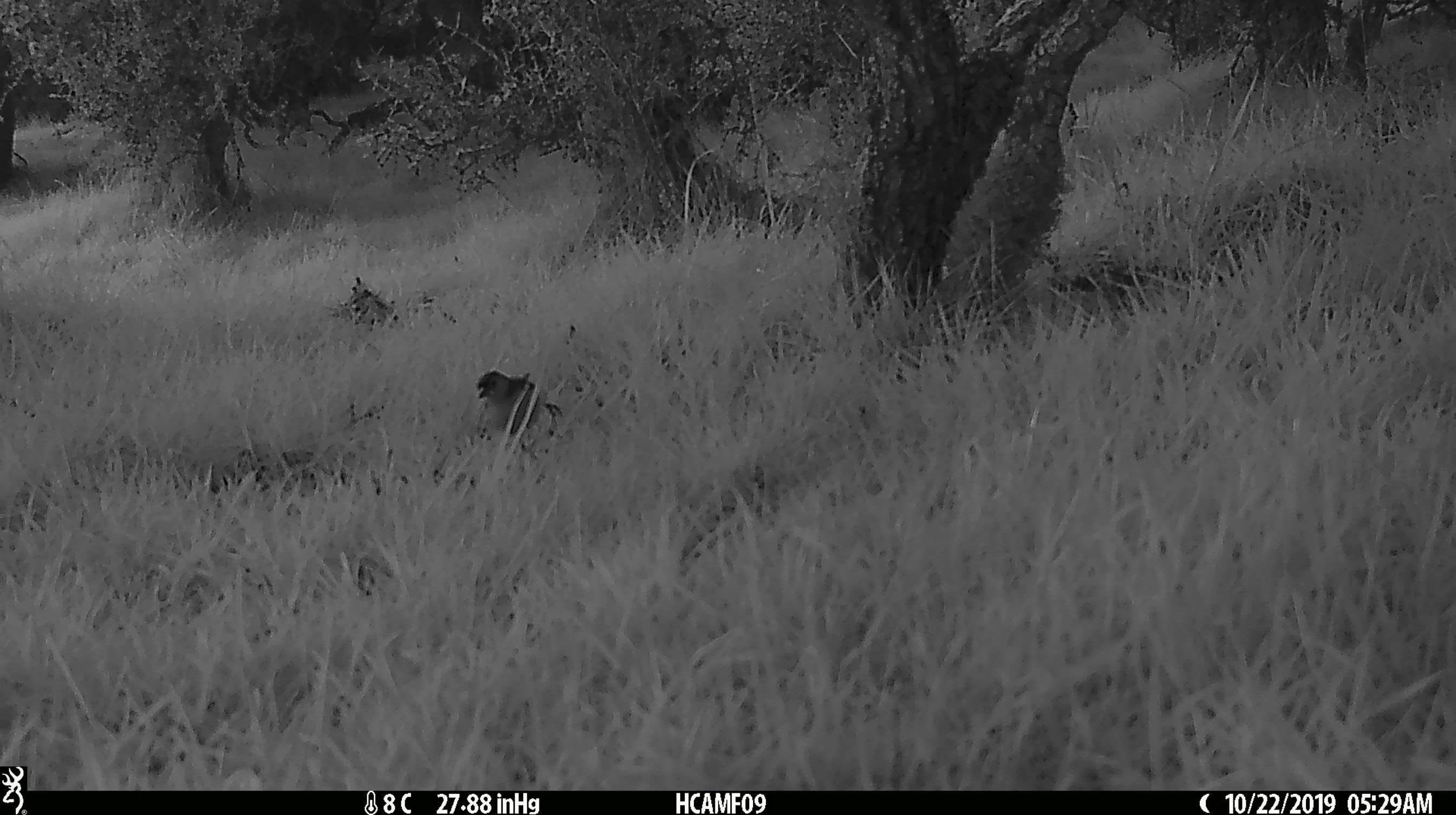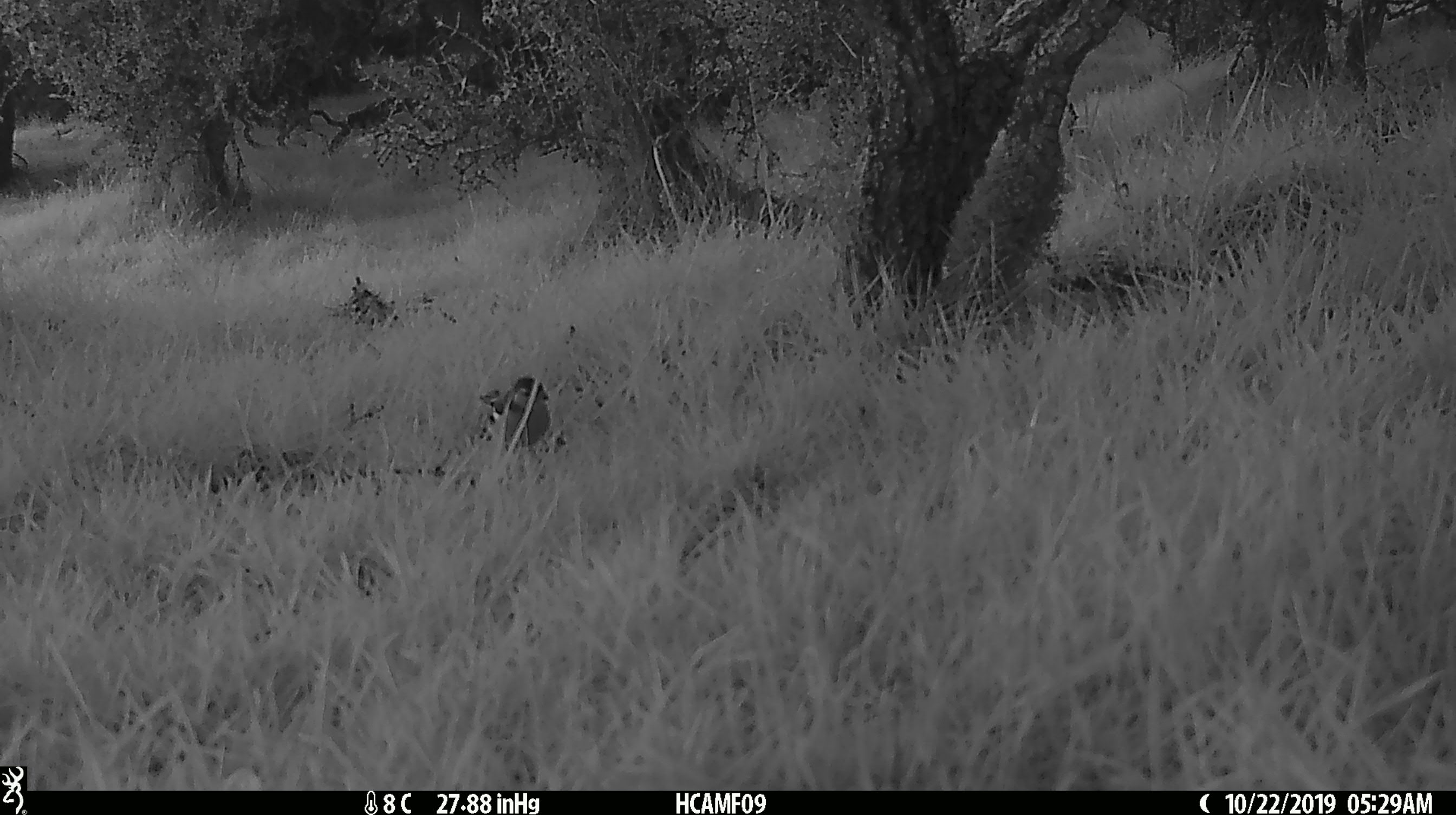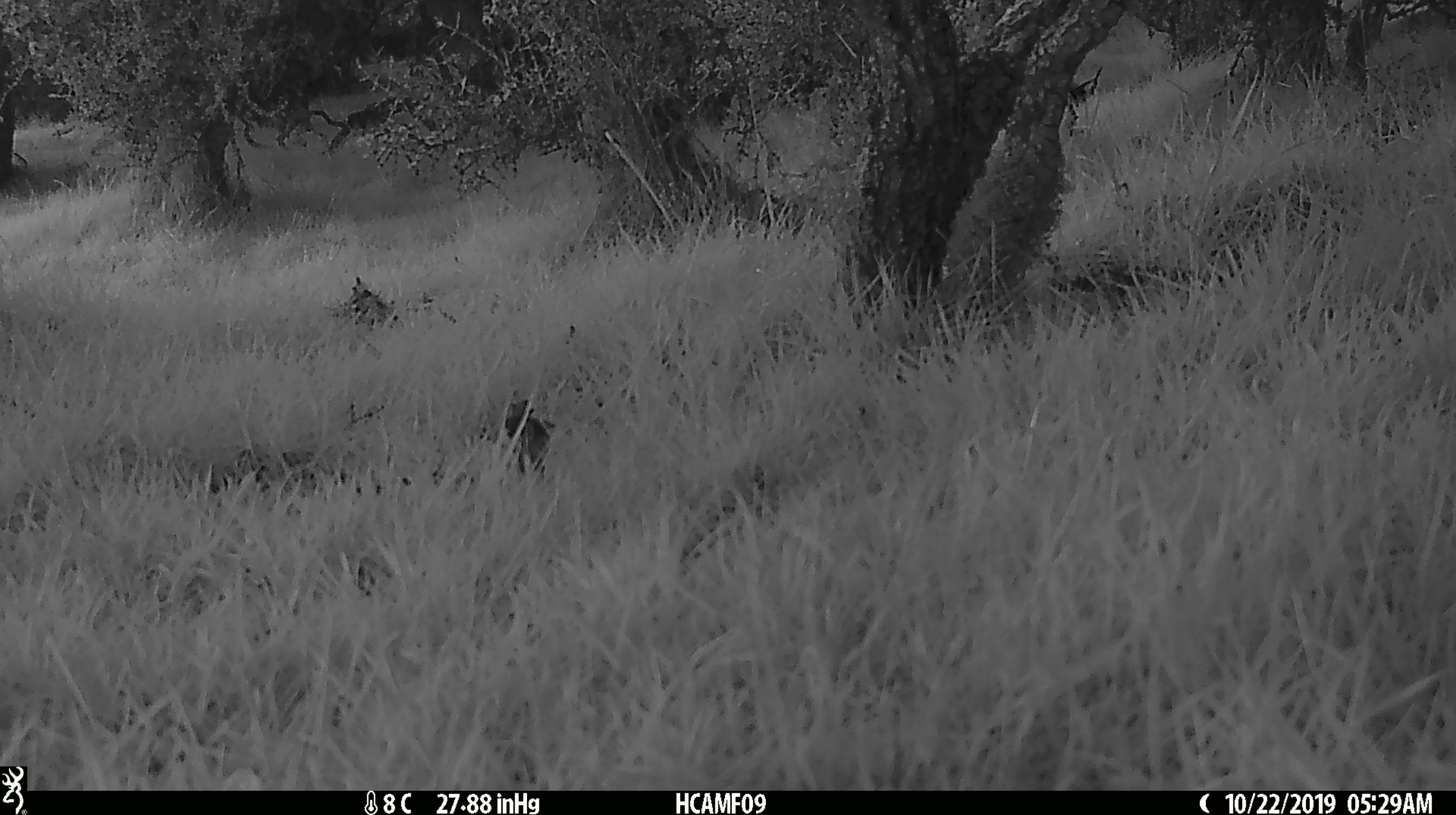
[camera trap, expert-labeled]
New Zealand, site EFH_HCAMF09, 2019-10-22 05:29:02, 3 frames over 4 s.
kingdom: Animalia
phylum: Chordata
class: Aves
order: Passeriformes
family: Fringillidae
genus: Fringilla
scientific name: Fringilla coelebs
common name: common chaffinch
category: chaffinch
Chaffinch (common chaffinch) (Fringilla coelebs).